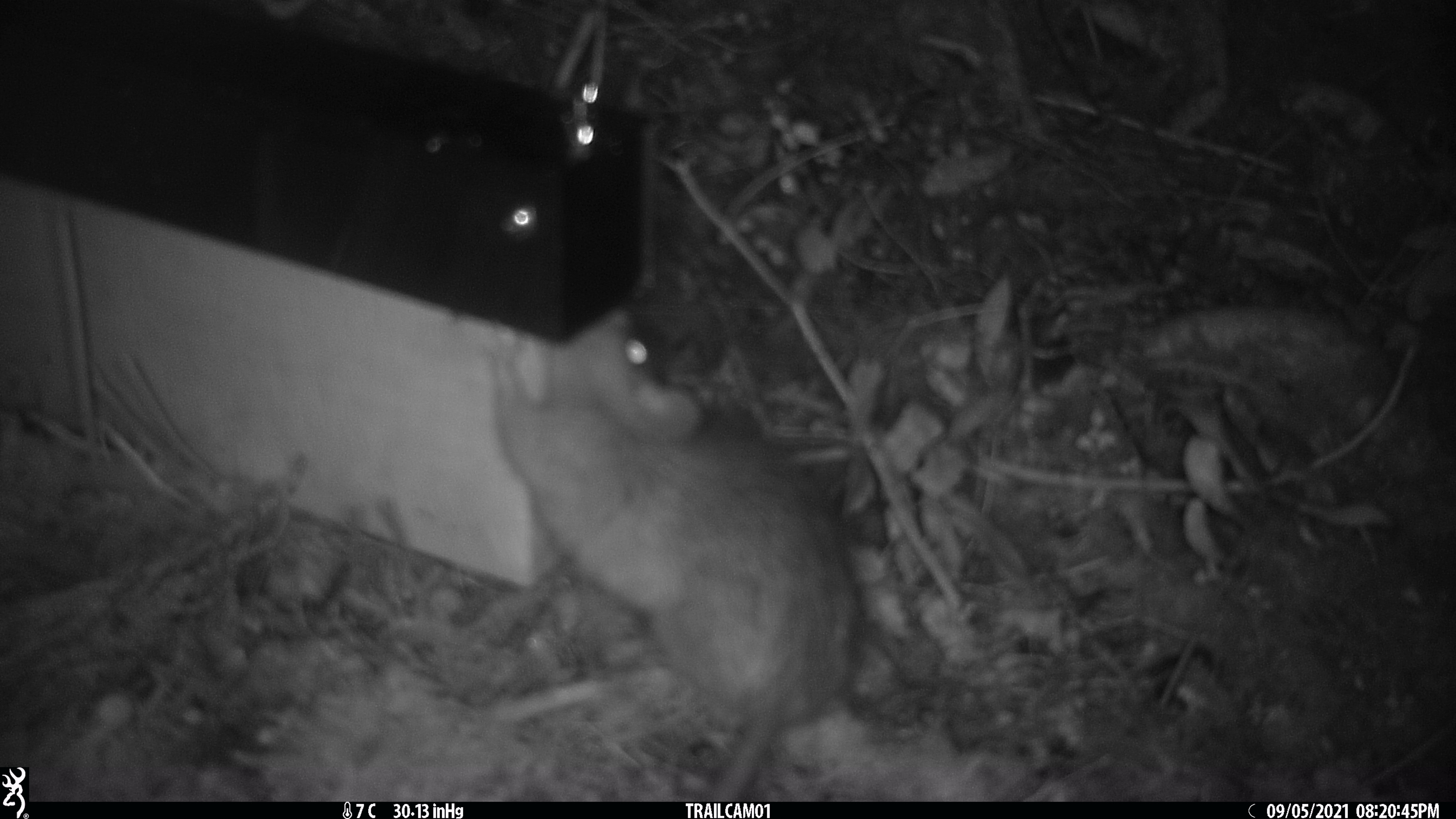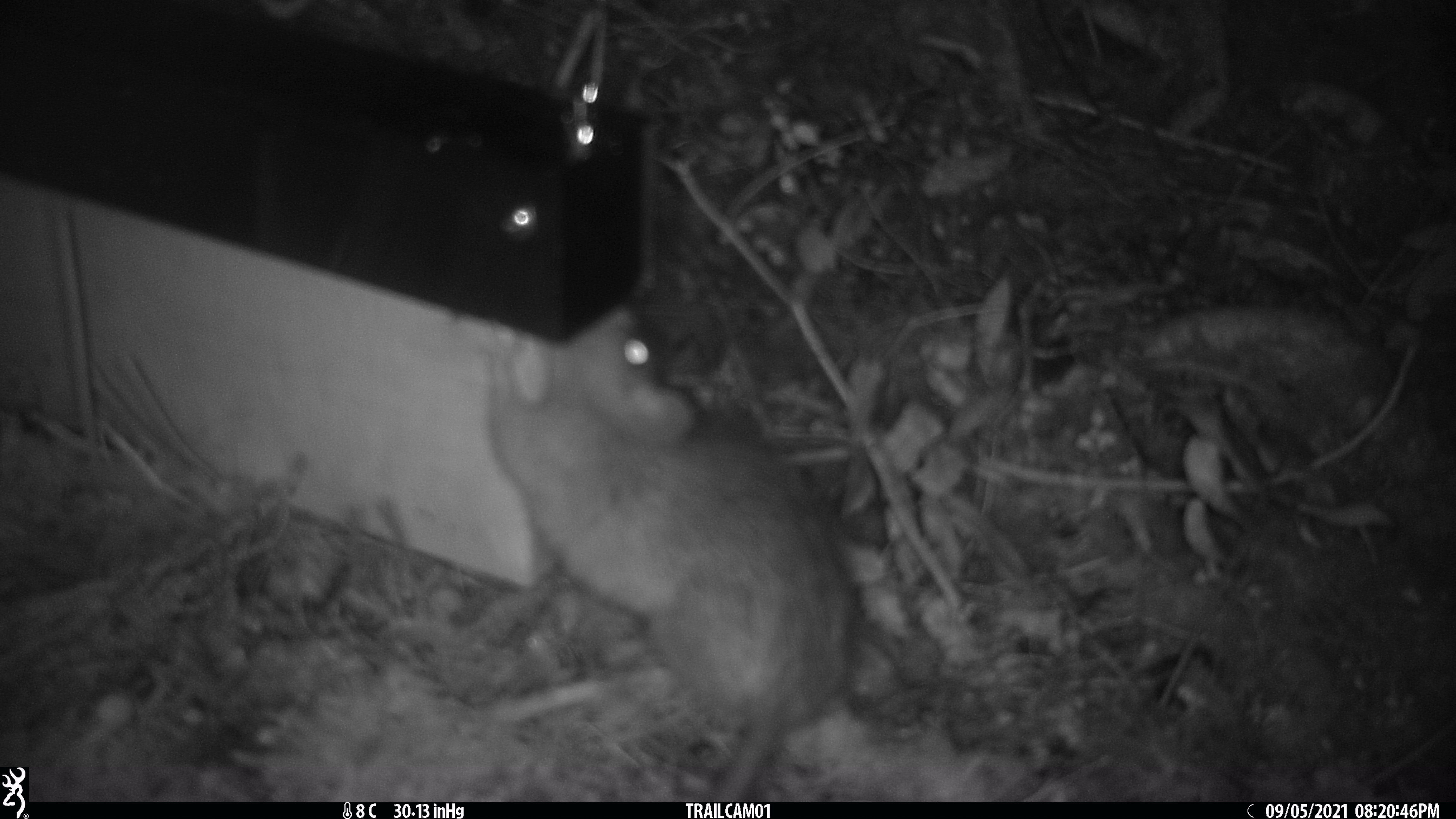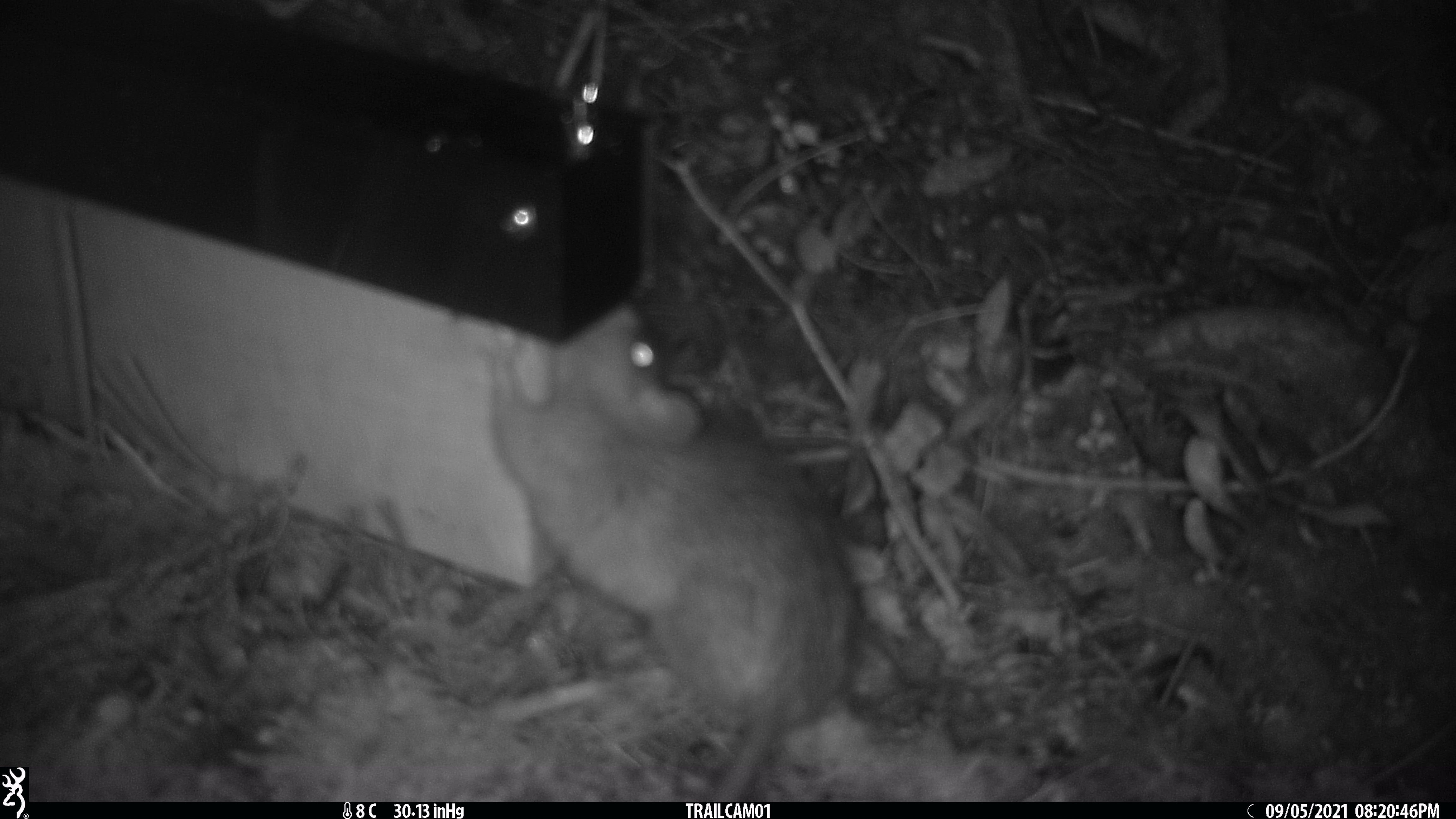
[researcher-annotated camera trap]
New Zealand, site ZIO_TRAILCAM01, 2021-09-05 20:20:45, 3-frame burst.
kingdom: Animalia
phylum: Chordata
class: Mammalia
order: Rodentia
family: Muridae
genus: Rattus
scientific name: Rattus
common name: rat